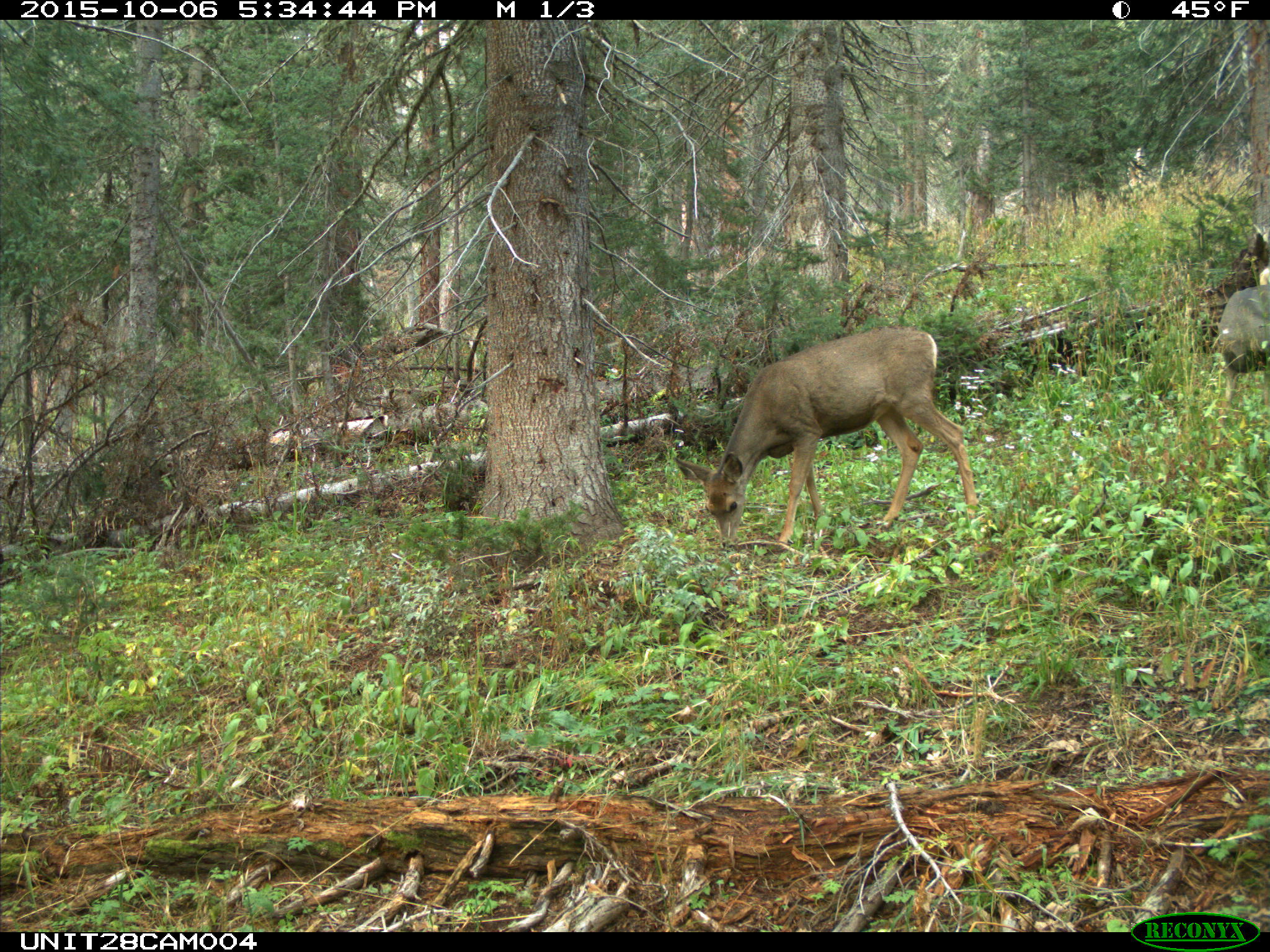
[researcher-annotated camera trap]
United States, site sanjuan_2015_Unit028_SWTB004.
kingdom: Animalia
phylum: Chordata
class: Mammalia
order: Artiodactyla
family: Cervidae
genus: Odocoileus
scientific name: Odocoileus hemionus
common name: mule deer